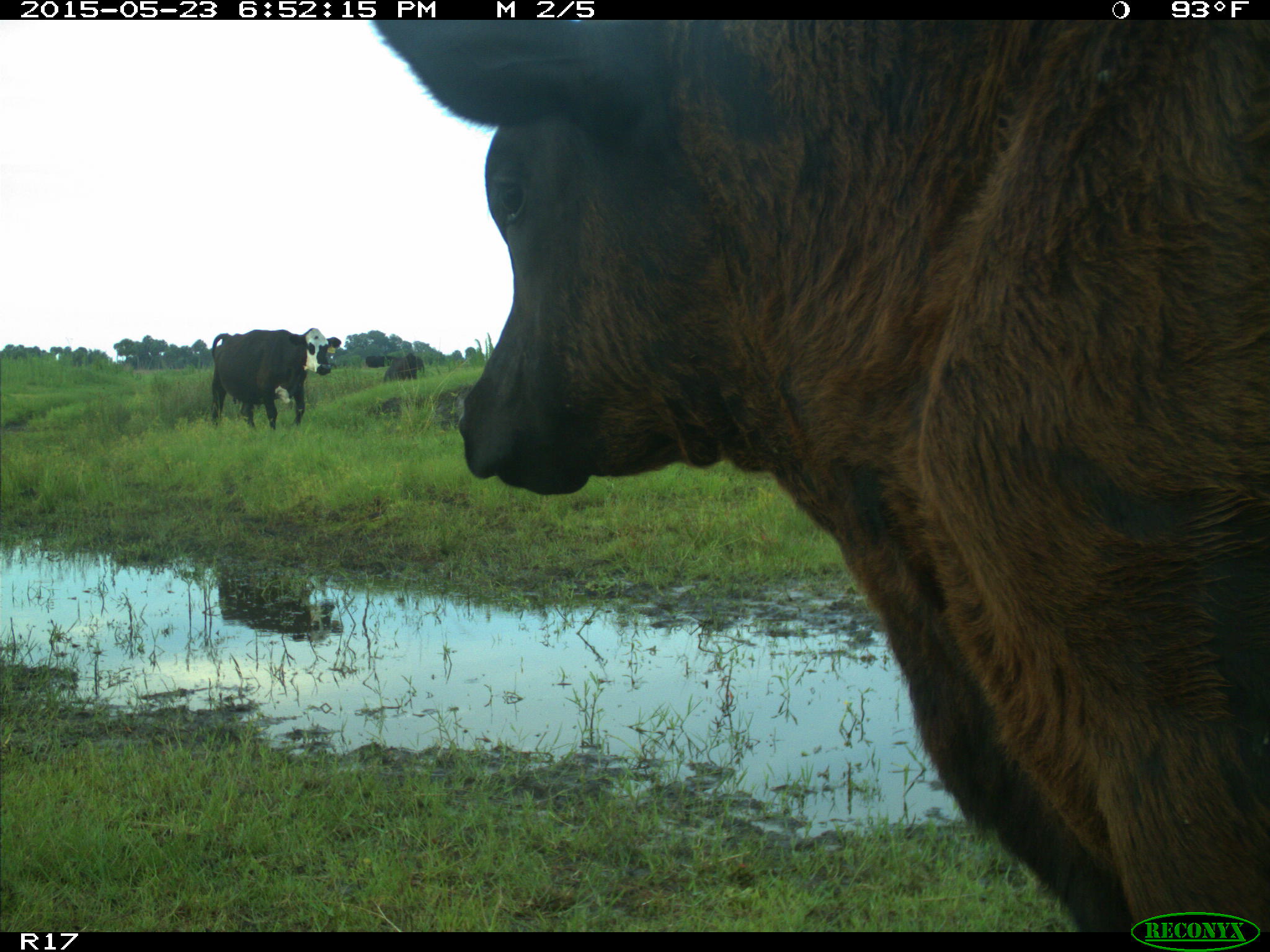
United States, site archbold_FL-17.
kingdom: Animalia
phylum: Chordata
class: Mammalia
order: Artiodactyla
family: Bovidae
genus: Bos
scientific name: Bos taurus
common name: domestic cow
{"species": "Bos taurus (domestic cow)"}